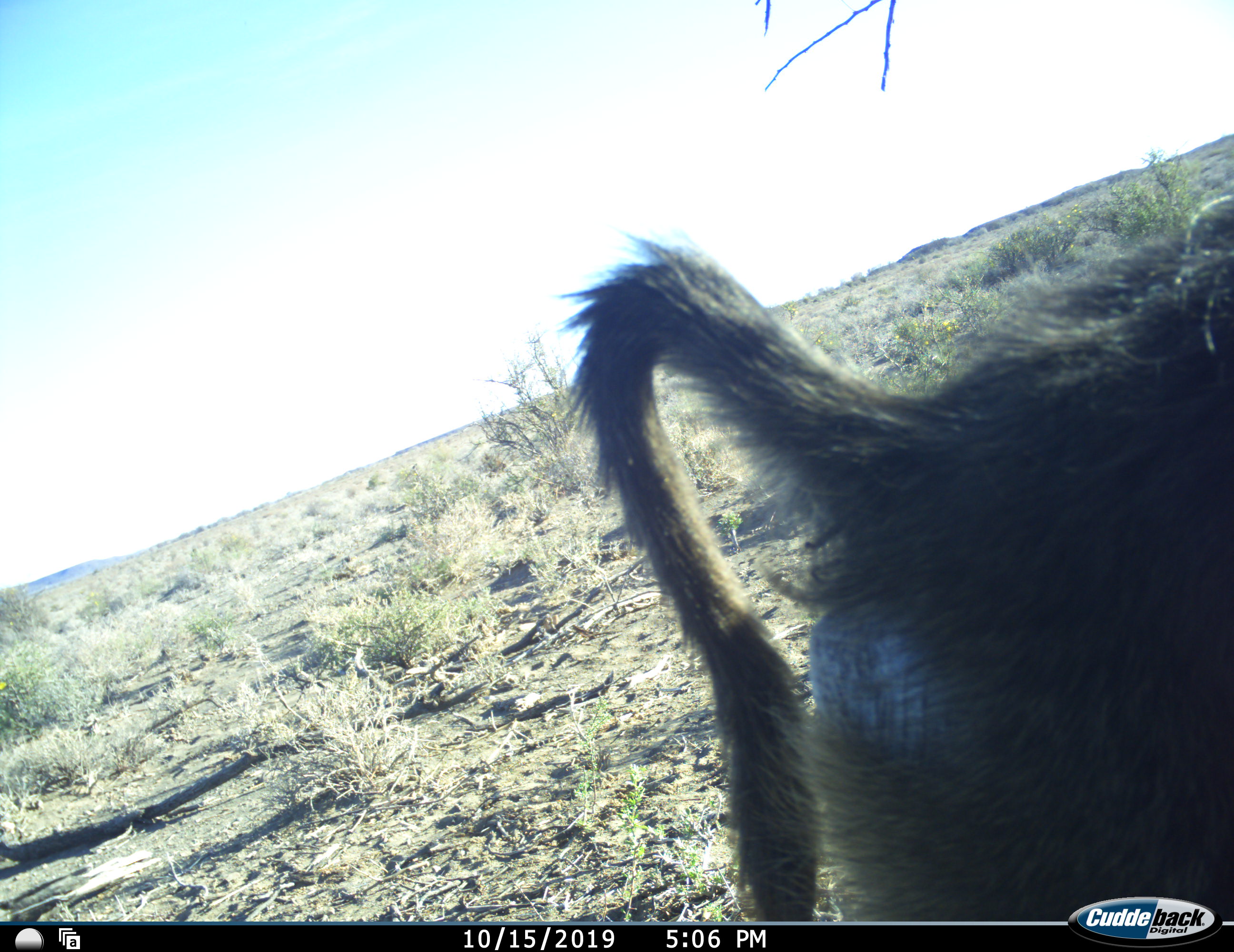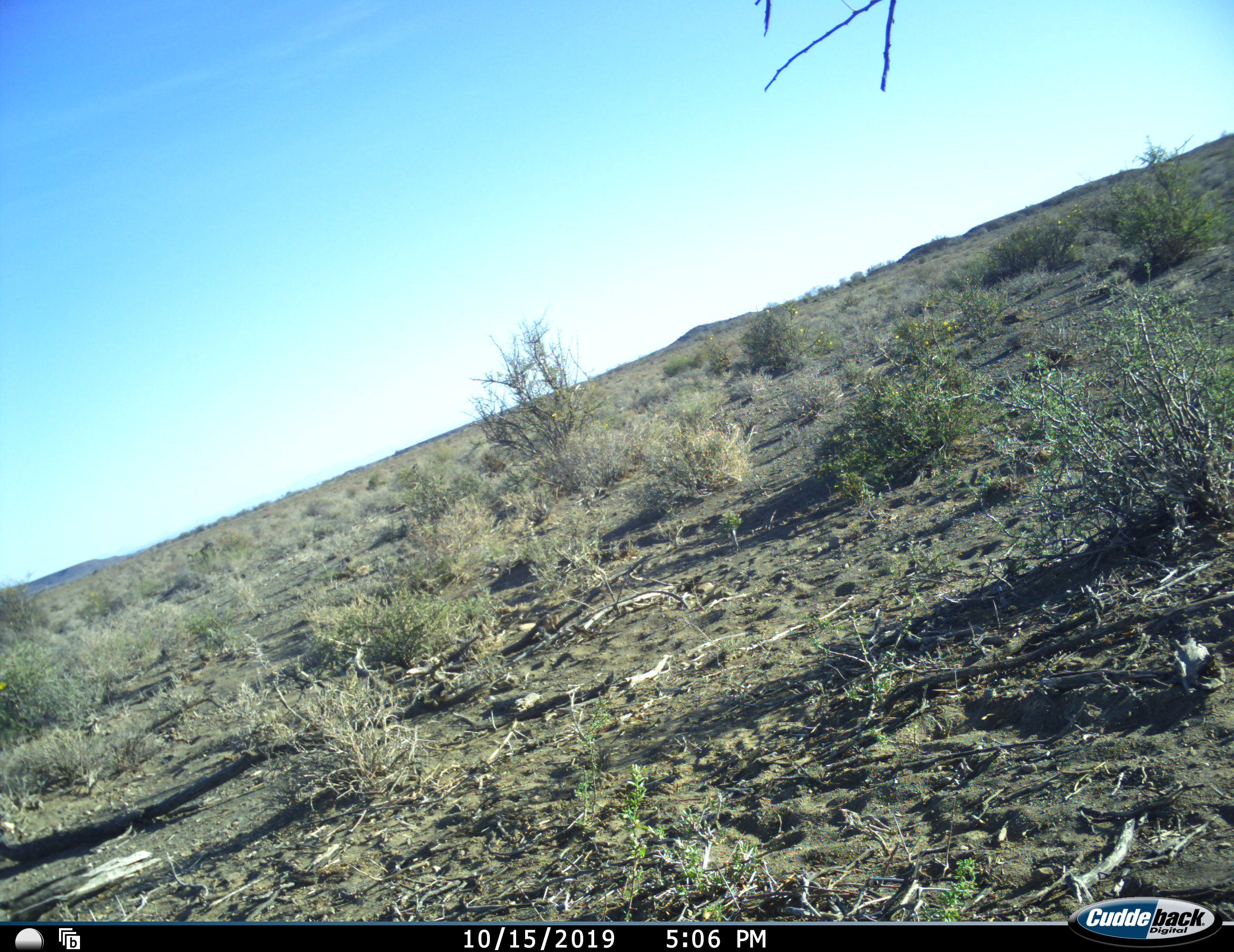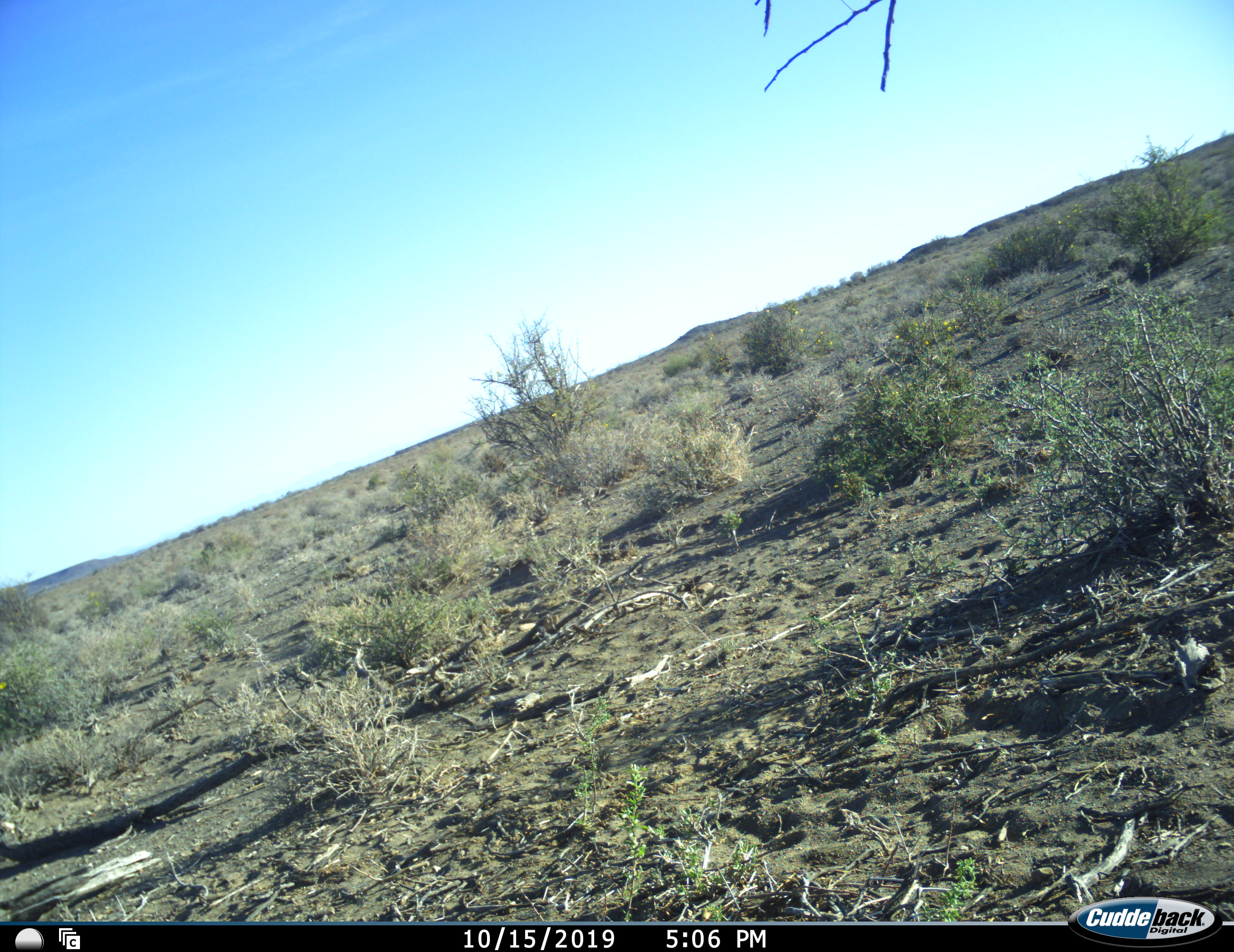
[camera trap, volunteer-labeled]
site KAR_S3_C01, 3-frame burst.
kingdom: Animalia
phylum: Chordata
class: Mammalia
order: Primates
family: Cercopithecidae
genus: Papio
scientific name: Papio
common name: baboon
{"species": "baboon (Papio)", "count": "1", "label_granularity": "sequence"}